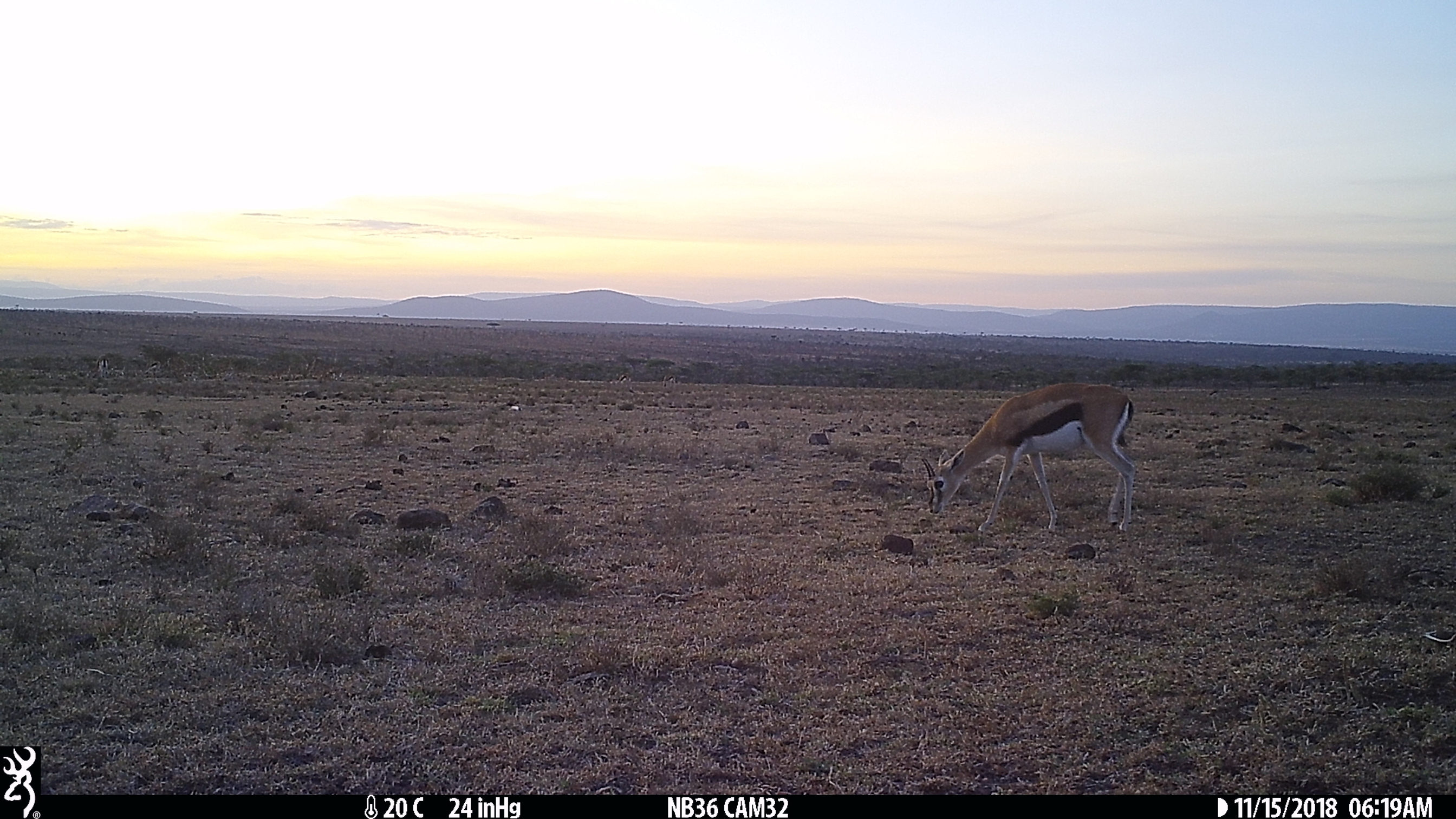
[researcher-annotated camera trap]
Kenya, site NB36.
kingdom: Animalia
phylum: Chordata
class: Mammalia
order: Artiodactyla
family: Bovidae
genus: Eudorcas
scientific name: Eudorcas thomsonii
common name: thomon's gazelle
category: gazelle thomsons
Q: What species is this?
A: Gazelle thomsons (thomon's gazelle) (Eudorcas thomsonii).